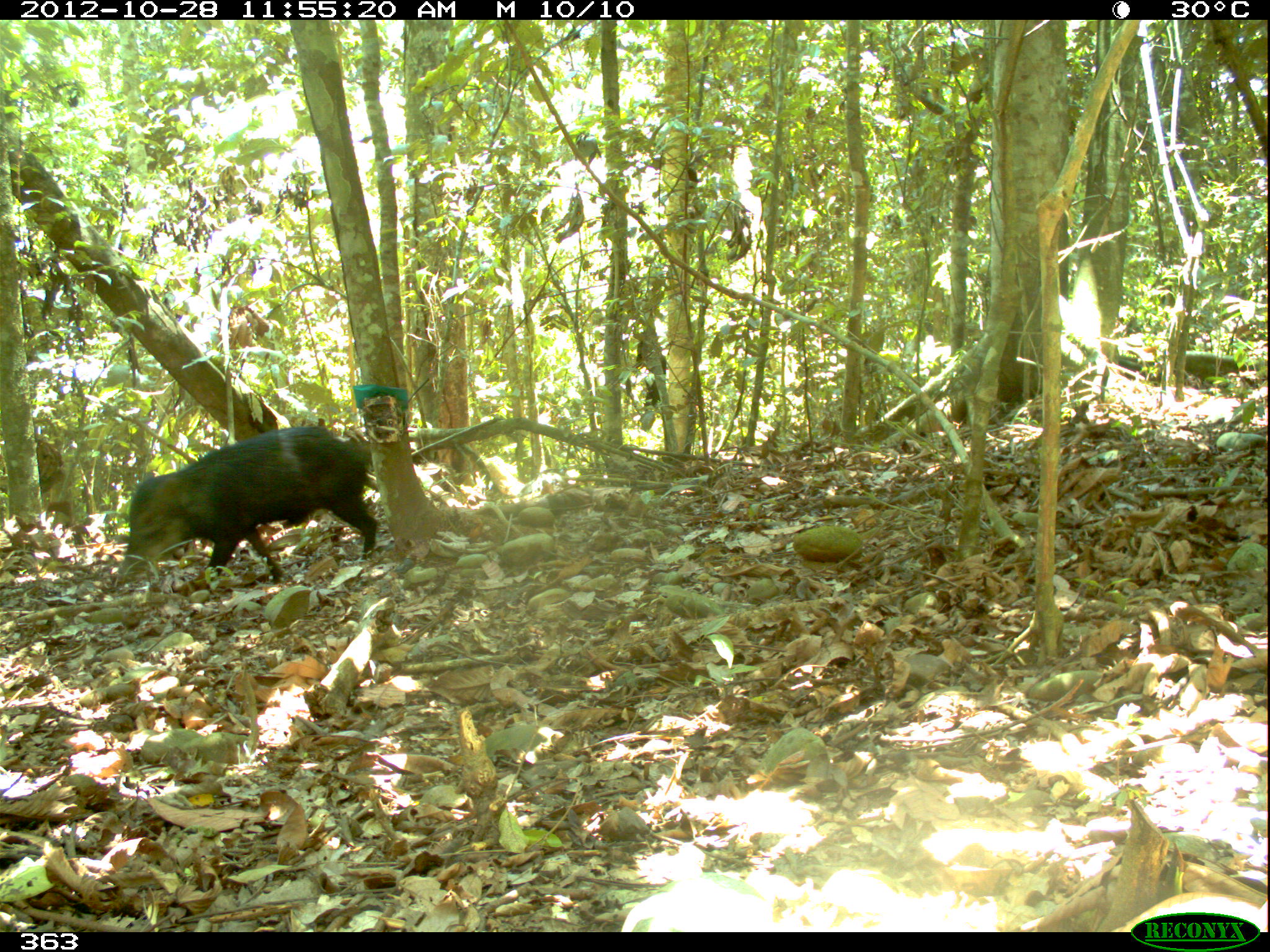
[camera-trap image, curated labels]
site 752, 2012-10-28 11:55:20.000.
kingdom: Animalia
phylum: Chordata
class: Mammalia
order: Artiodactyla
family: Tayassuidae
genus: Tayassu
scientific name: Tayassu pecari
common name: white-lipped peccary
Tayassu pecari (white-lipped peccary).